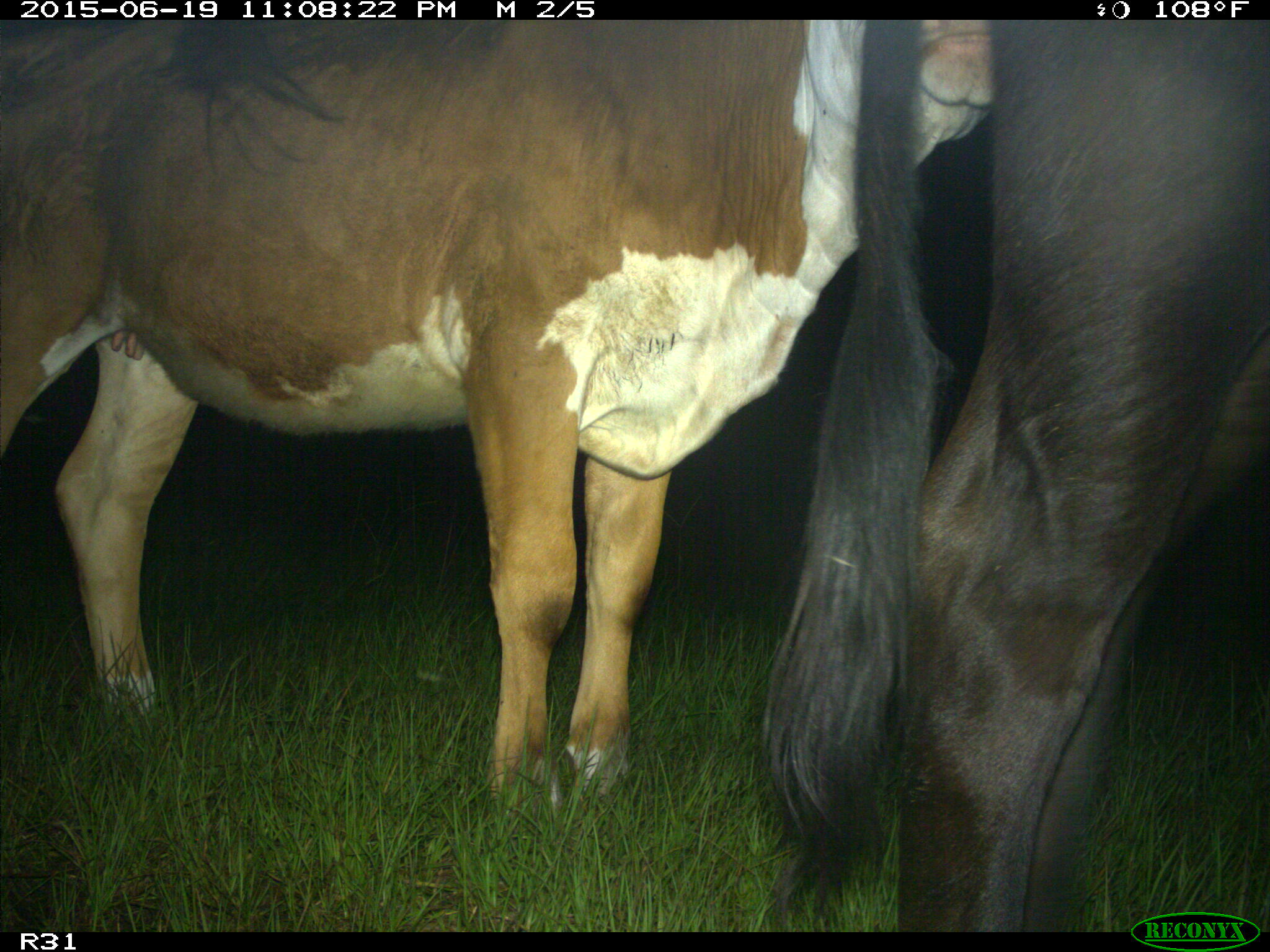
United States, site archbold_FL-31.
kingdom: Animalia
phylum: Chordata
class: Mammalia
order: Artiodactyla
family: Bovidae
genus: Bos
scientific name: Bos taurus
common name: domestic cow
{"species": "Bos taurus (domestic cow)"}